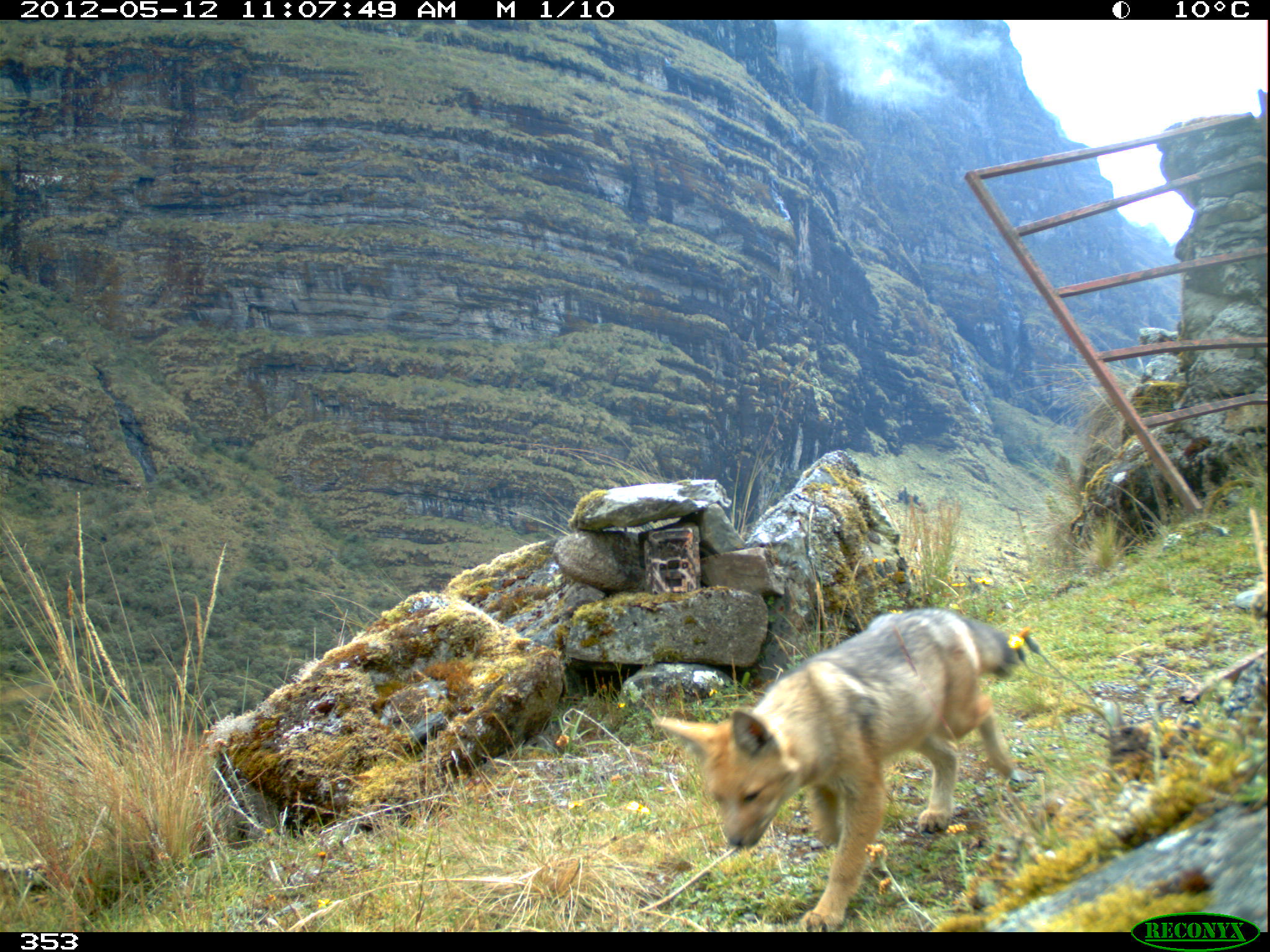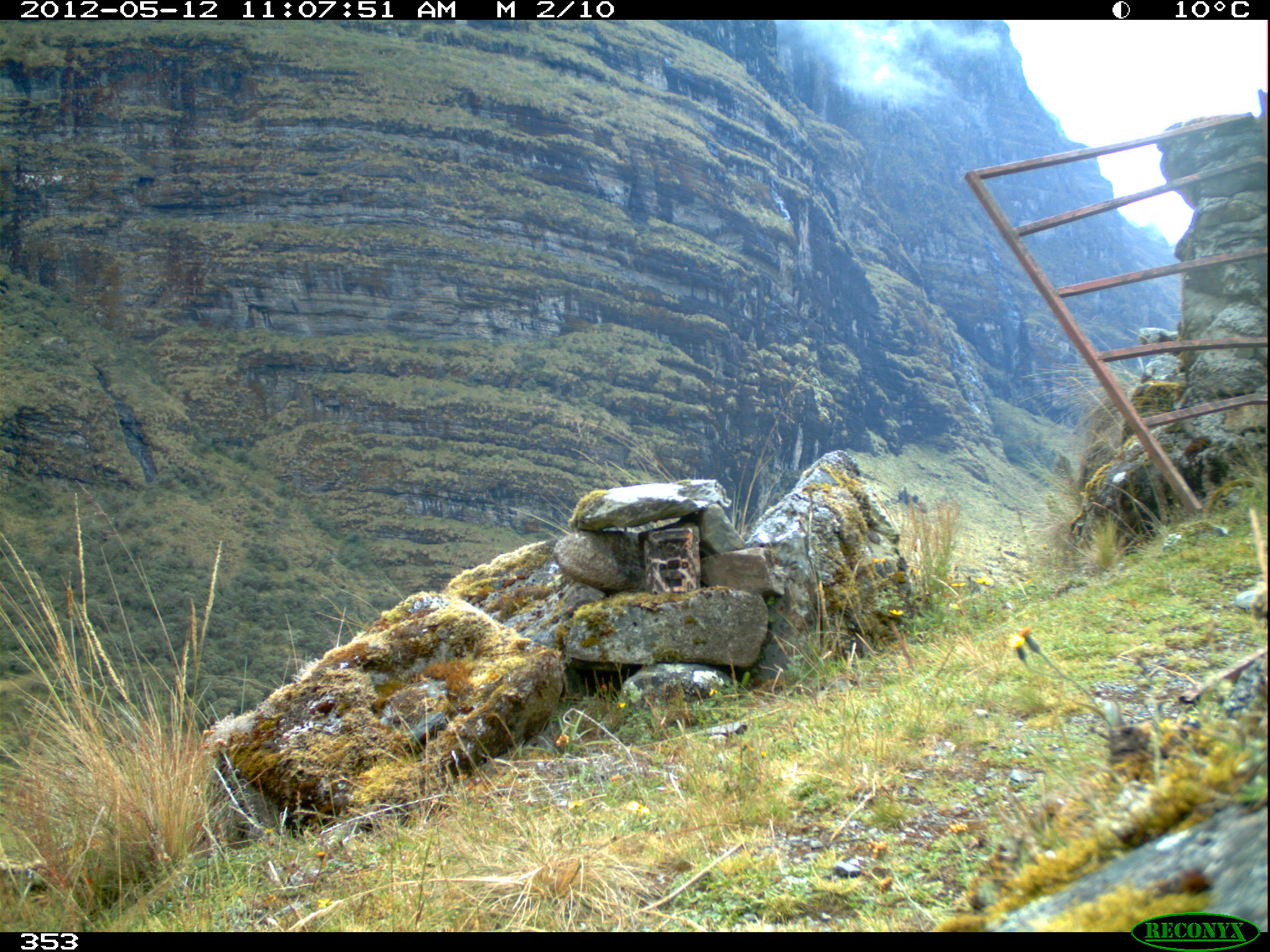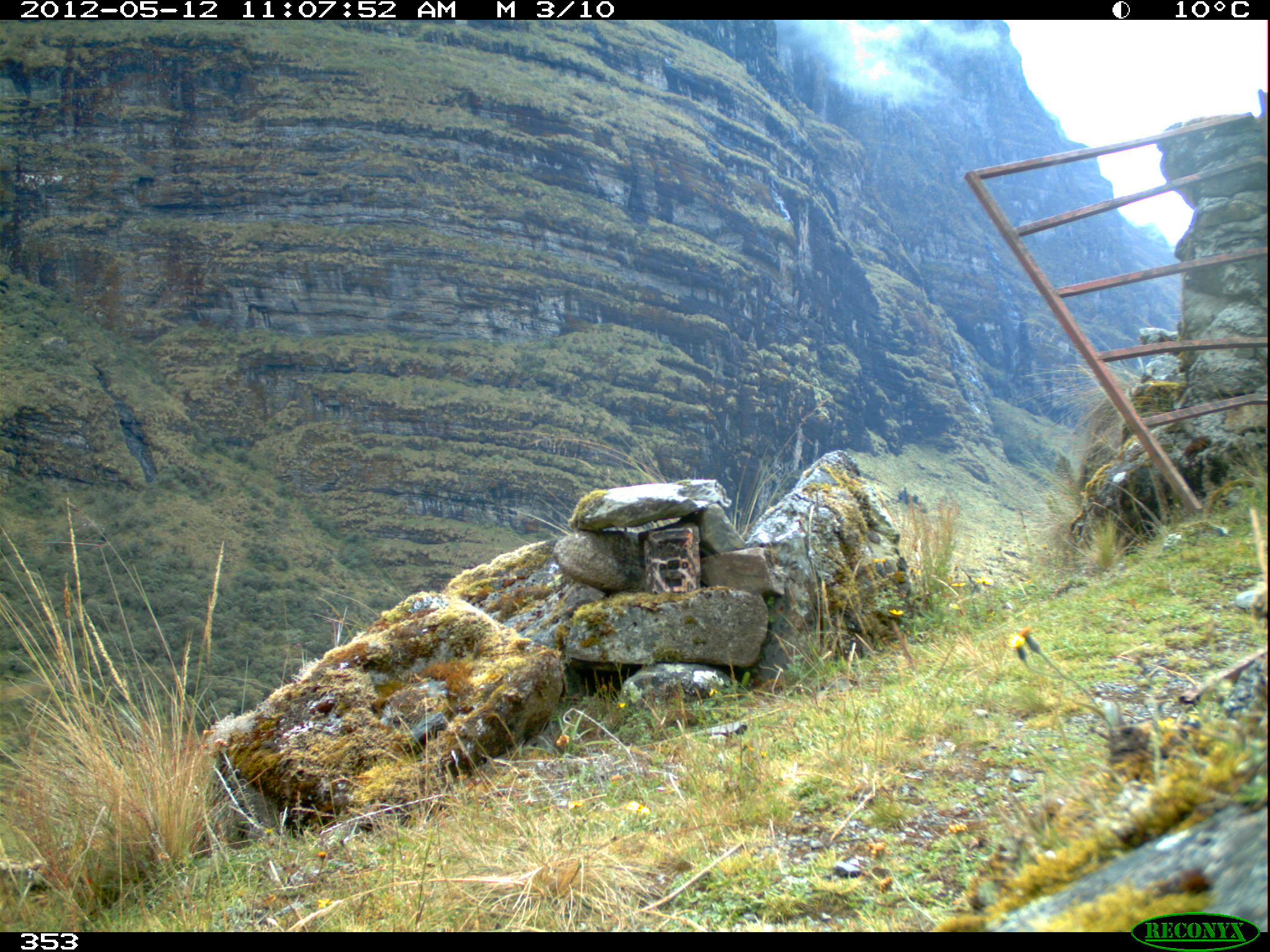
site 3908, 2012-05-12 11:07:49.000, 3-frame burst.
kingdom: Animalia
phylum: Chordata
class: Mammalia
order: Carnivora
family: Canidae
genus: Lycalopex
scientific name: Lycalopex culpaeus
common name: culpeo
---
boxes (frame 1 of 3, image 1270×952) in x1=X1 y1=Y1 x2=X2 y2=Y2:
lycalopex culpaeus: x1=648 y1=603 x2=1025 y2=931